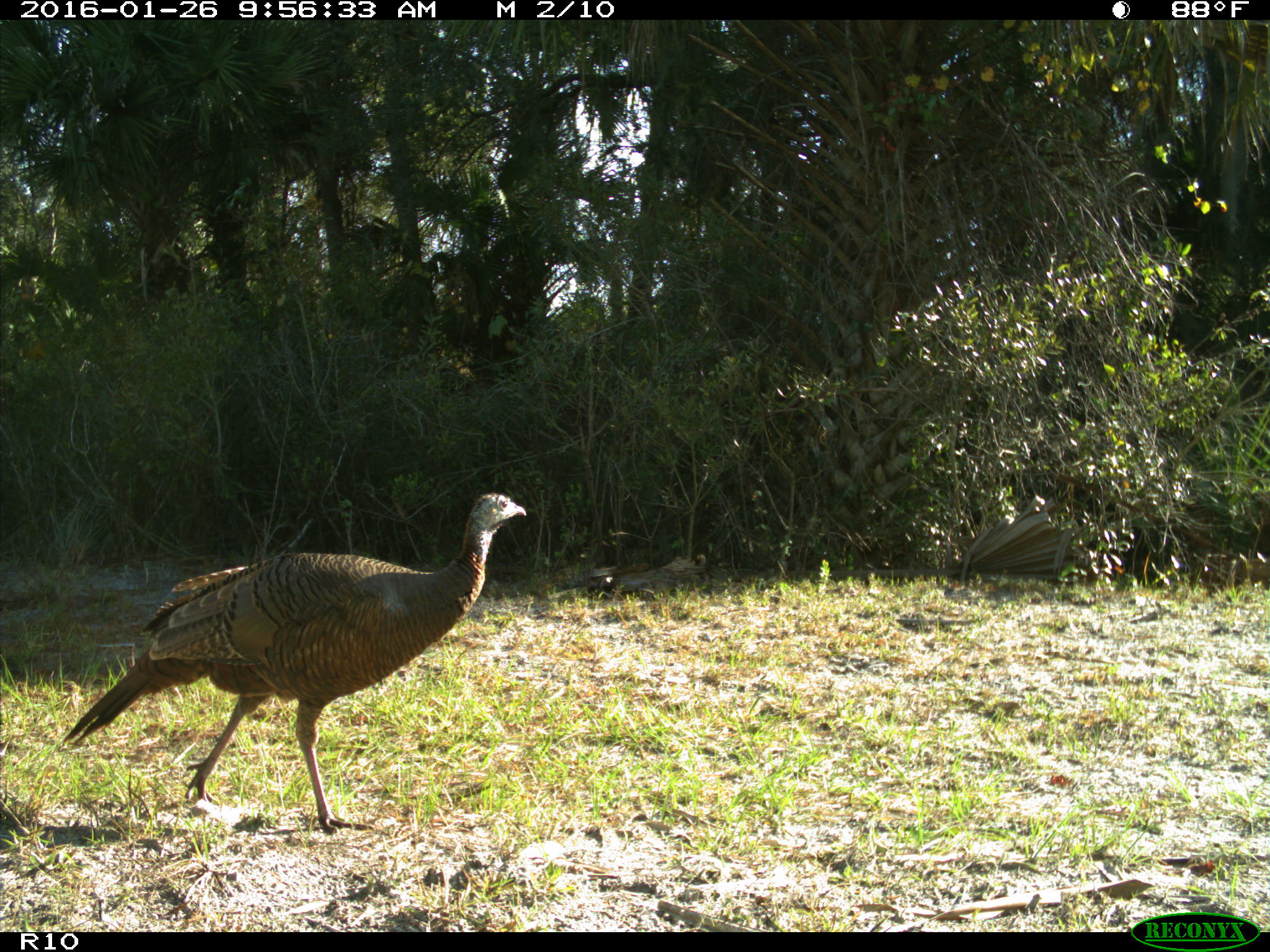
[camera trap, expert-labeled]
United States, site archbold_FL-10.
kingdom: Animalia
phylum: Chordata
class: Aves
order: Galliformes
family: Phasianidae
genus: Meleagris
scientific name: Meleagris gallopavo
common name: wild turkey